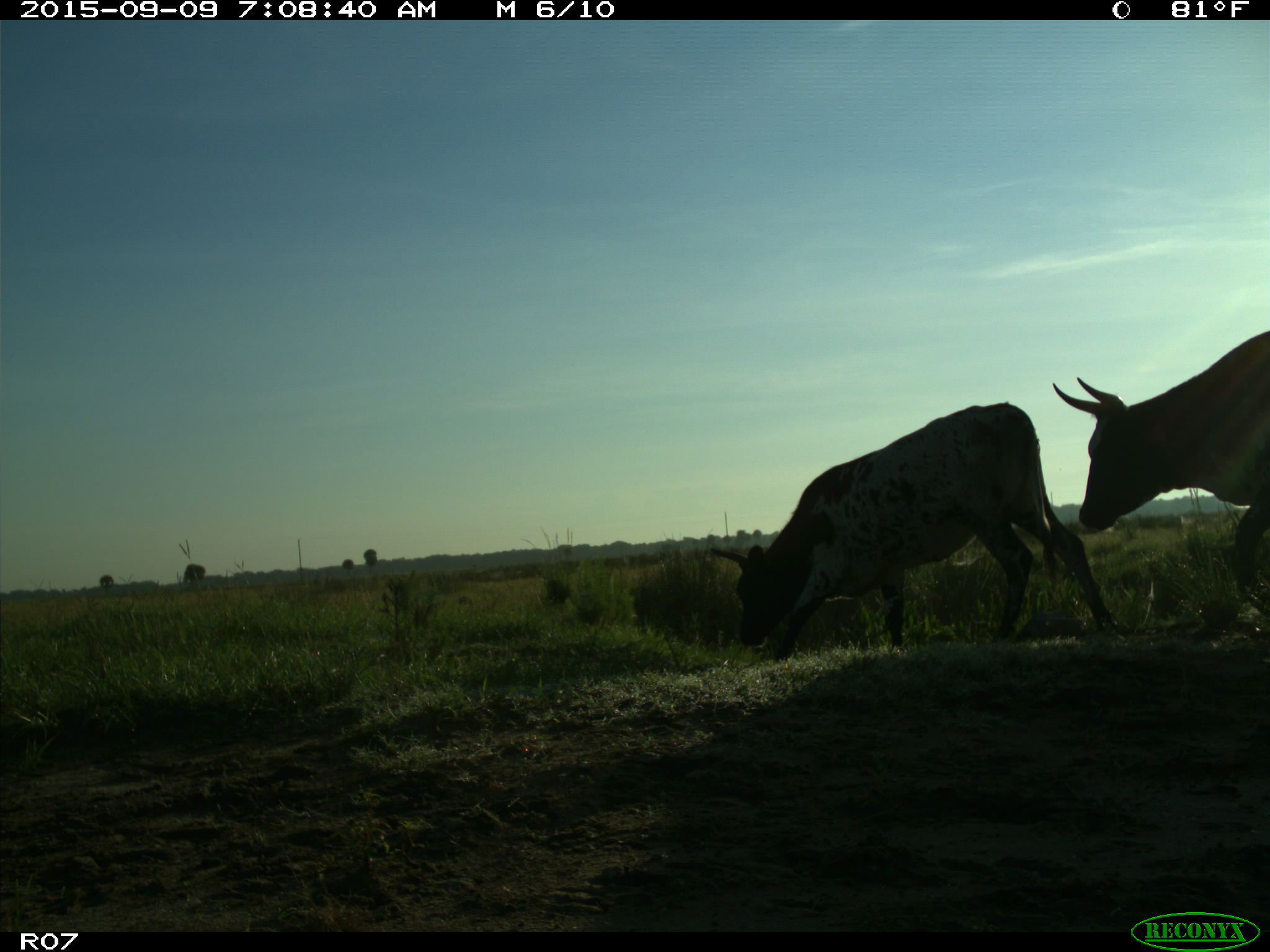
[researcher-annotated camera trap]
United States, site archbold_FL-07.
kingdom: Animalia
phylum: Chordata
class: Mammalia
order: Artiodactyla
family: Bovidae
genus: Bos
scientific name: Bos taurus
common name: domestic cow